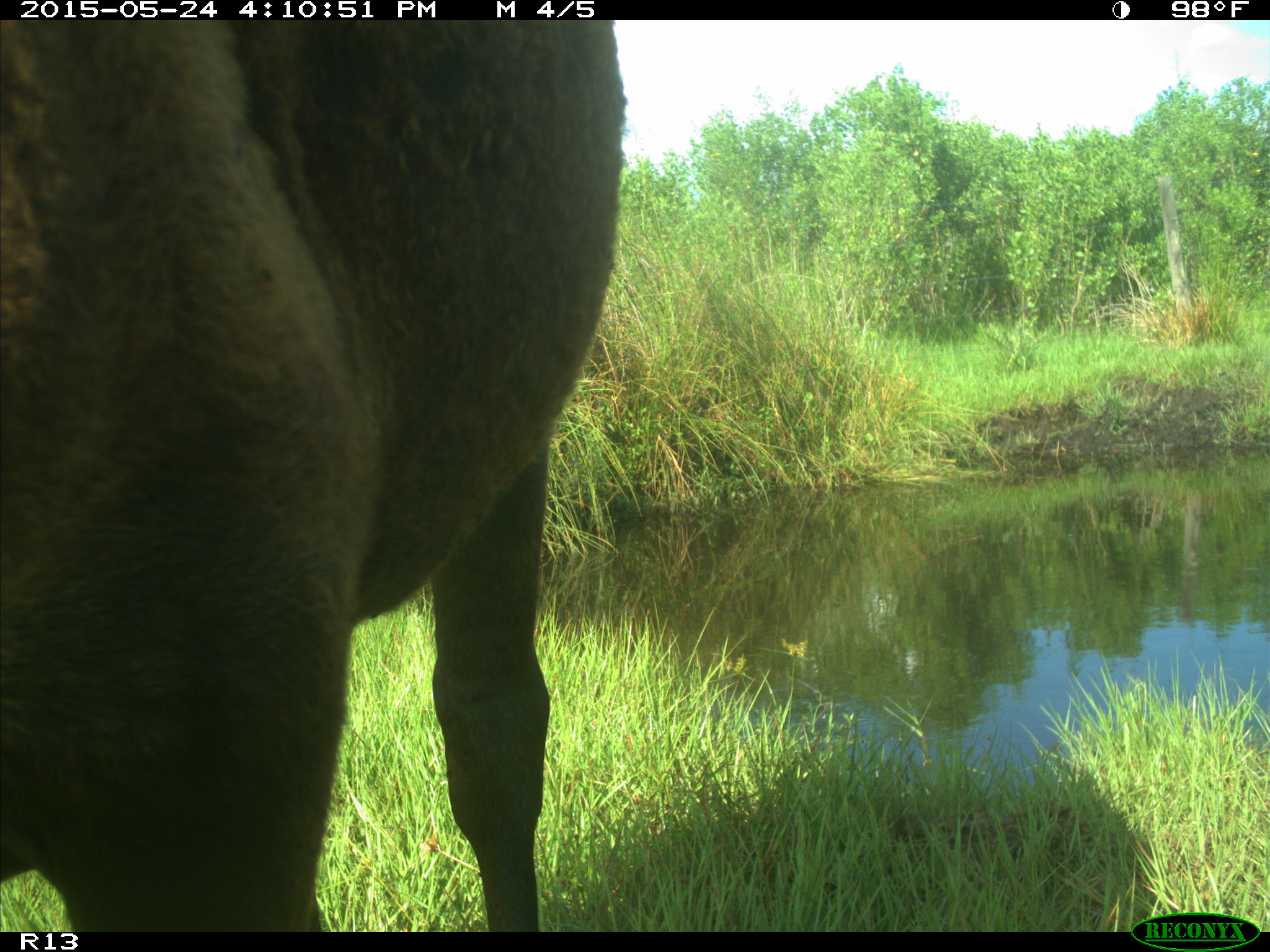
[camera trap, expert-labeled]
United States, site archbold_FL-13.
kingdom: Animalia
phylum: Chordata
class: Mammalia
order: Artiodactyla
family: Bovidae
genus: Bos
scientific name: Bos taurus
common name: domestic cow